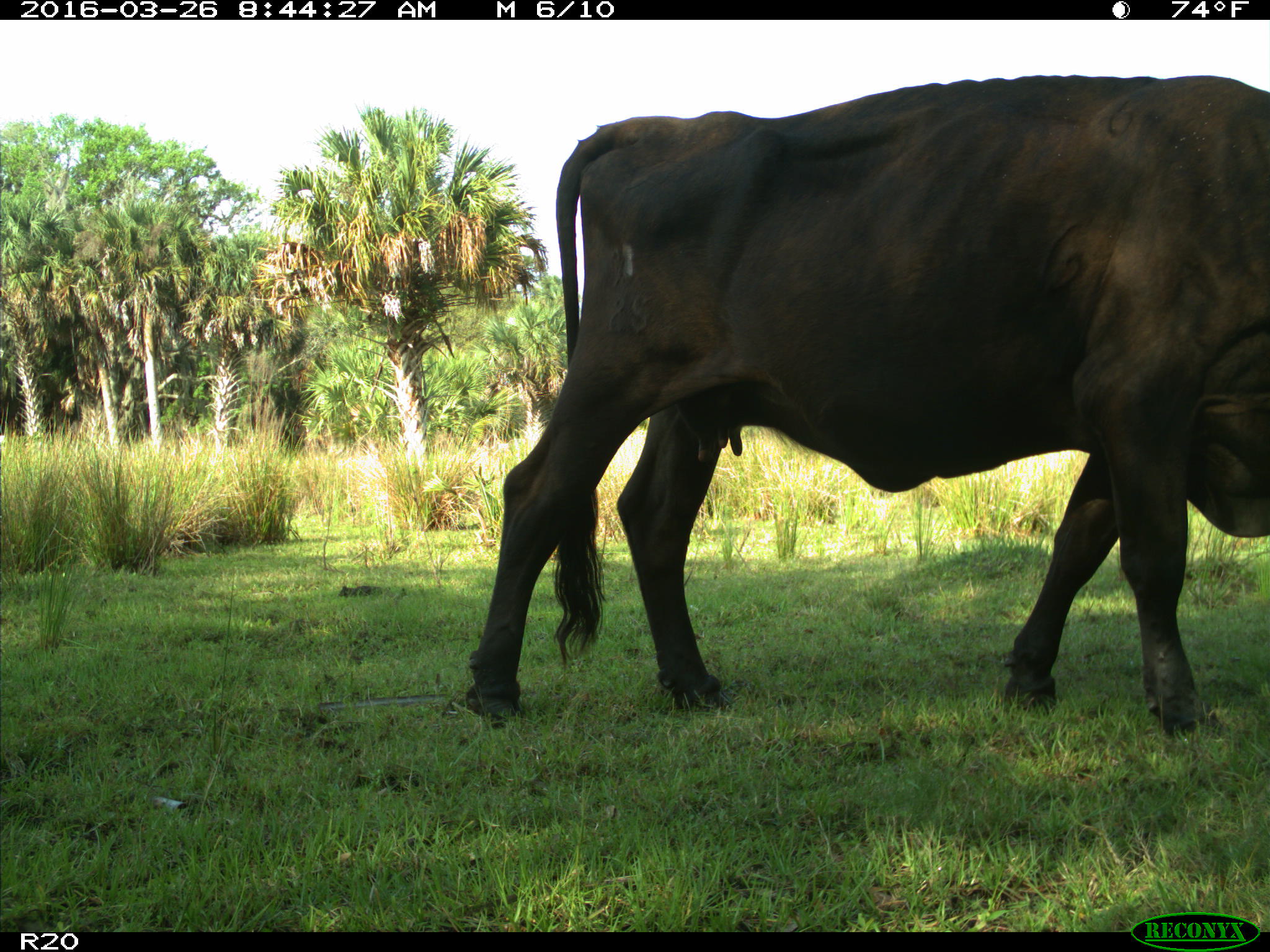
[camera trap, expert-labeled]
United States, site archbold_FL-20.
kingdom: Animalia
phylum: Chordata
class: Mammalia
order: Artiodactyla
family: Bovidae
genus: Bos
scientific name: Bos taurus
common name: domestic cow